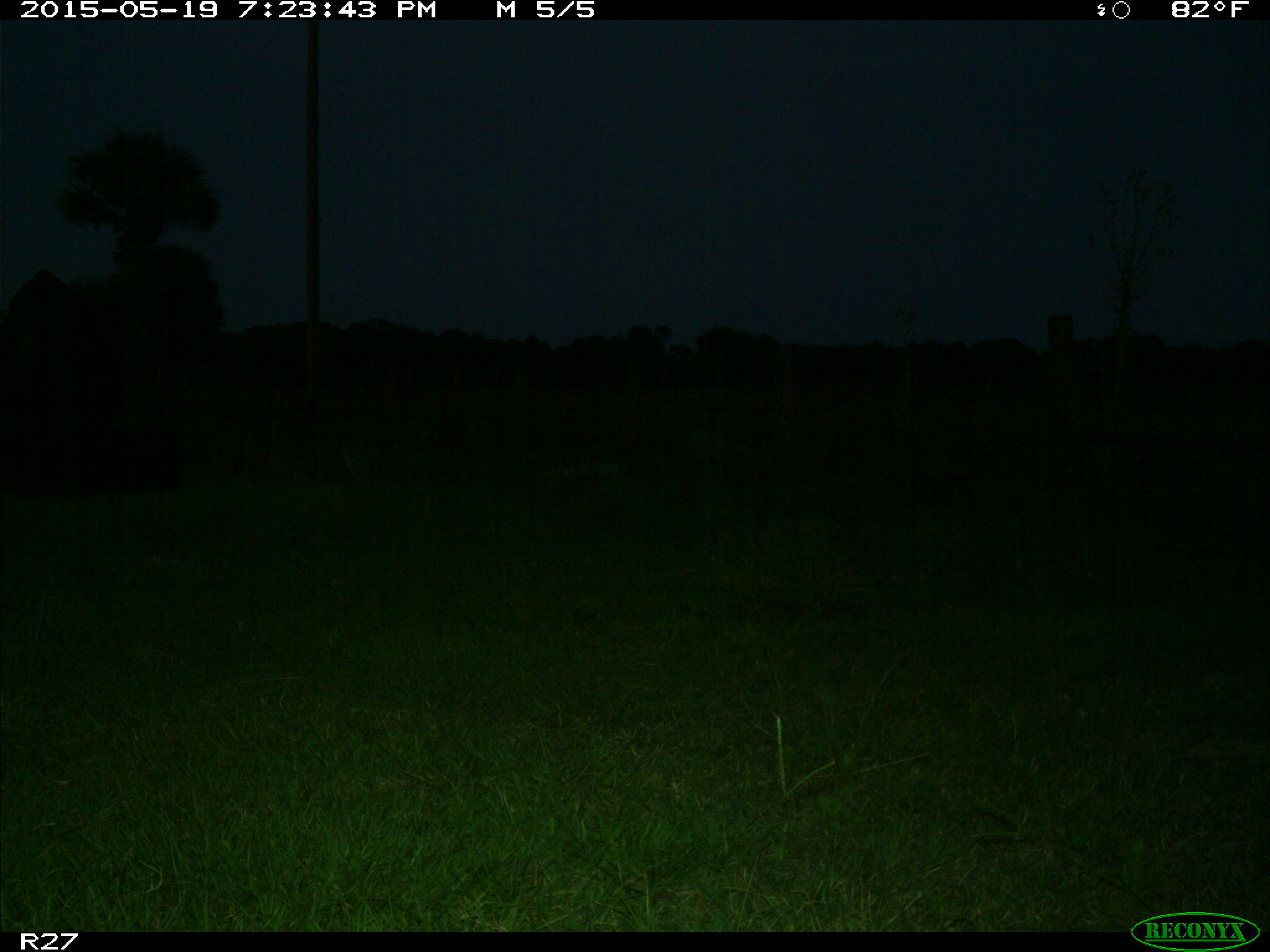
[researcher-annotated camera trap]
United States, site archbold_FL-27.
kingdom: Animalia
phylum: Chordata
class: Mammalia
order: Artiodactyla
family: Bovidae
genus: Bos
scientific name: Bos taurus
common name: domestic cow